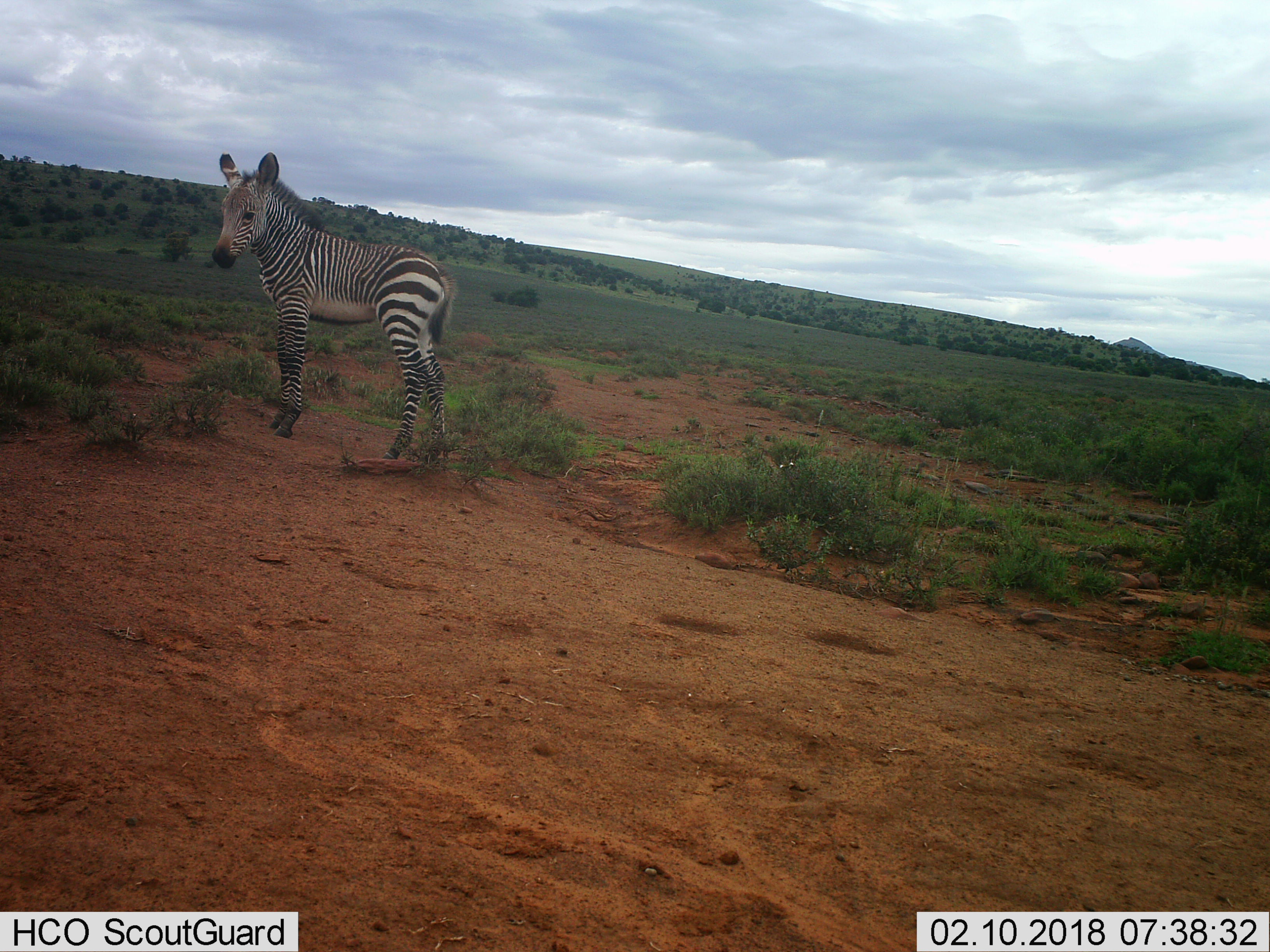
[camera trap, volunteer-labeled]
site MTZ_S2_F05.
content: unidentified animal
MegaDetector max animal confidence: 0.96